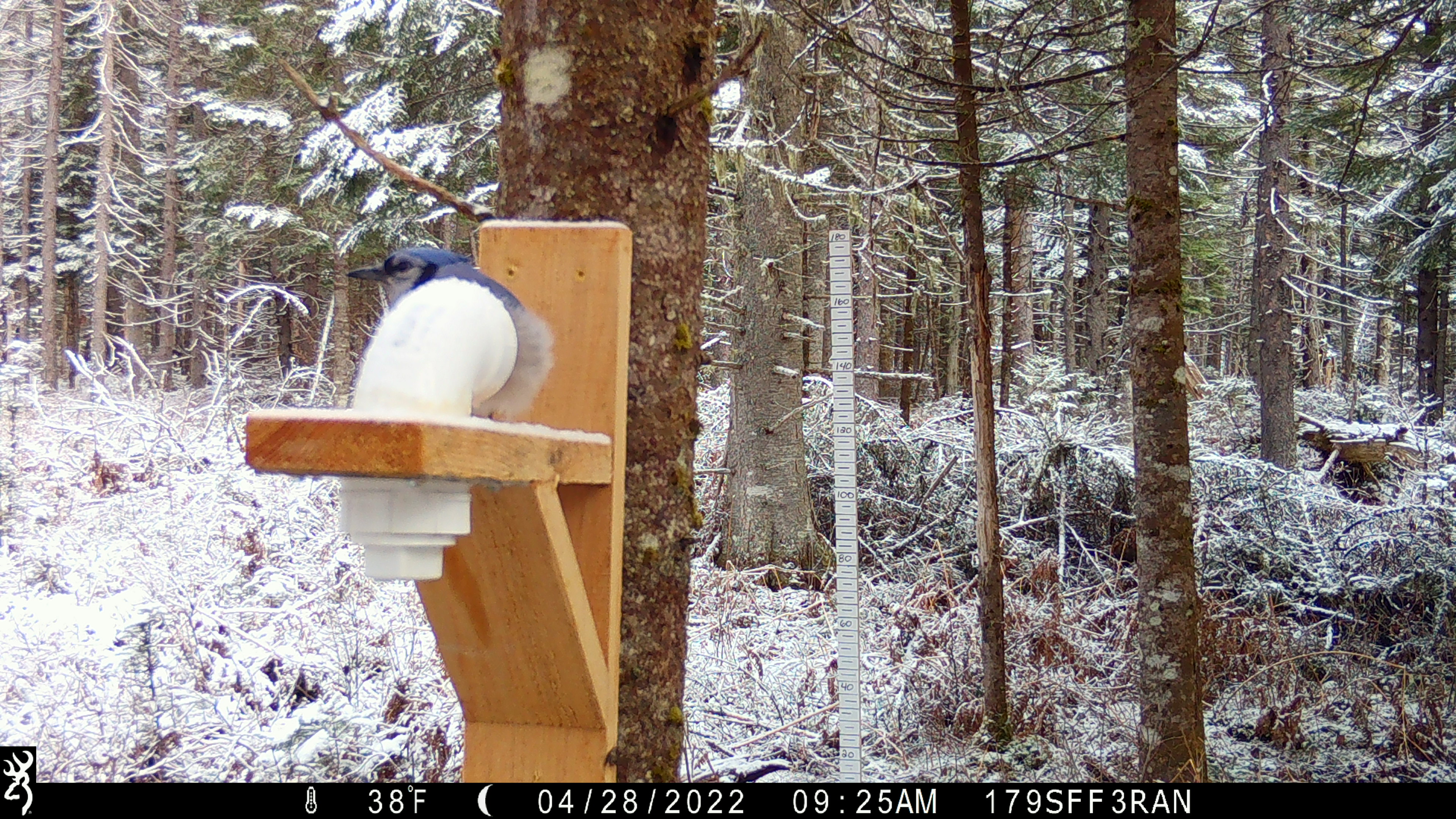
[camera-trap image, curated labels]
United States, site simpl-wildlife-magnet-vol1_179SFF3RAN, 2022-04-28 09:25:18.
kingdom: Animalia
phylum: Chordata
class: Aves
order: Passeriformes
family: Corvidae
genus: Cyanocitta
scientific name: Cyanocitta cristata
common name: blue jay